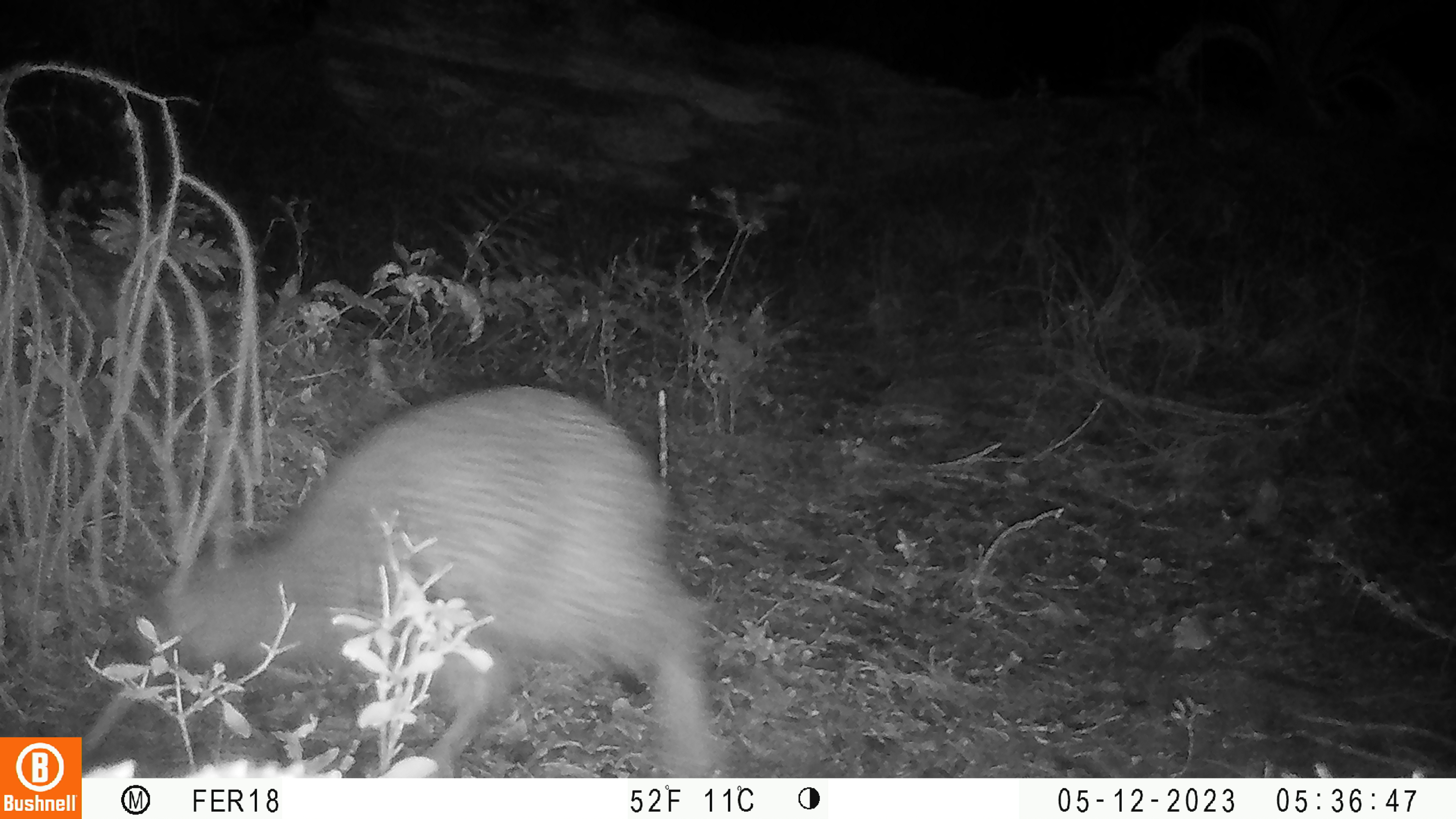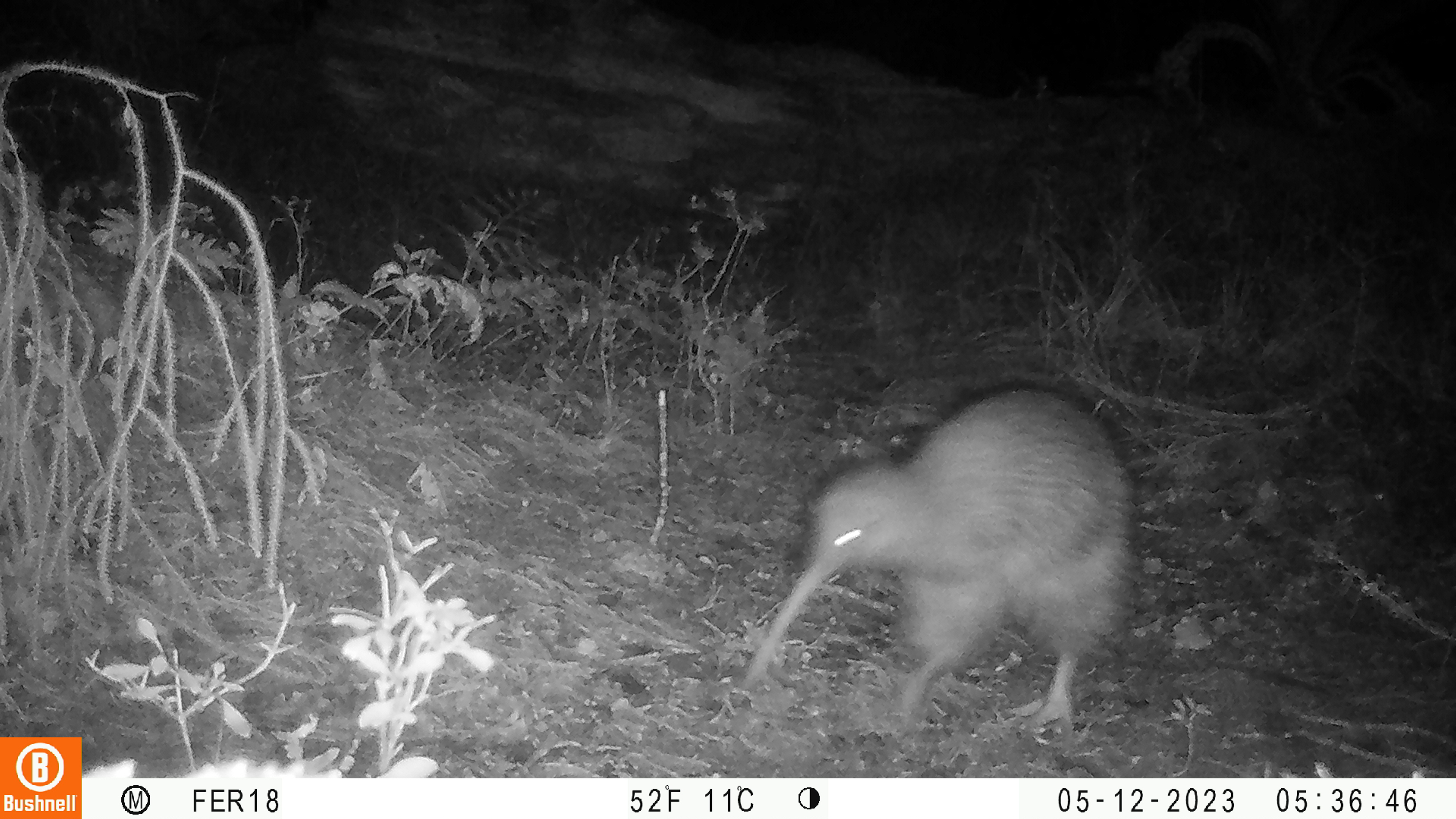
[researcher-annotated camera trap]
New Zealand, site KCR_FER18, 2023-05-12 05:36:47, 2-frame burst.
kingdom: Animalia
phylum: Chordata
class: Aves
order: Apterygiformes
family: Apterygidae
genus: Apteryx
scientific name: Apteryx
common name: kiwi